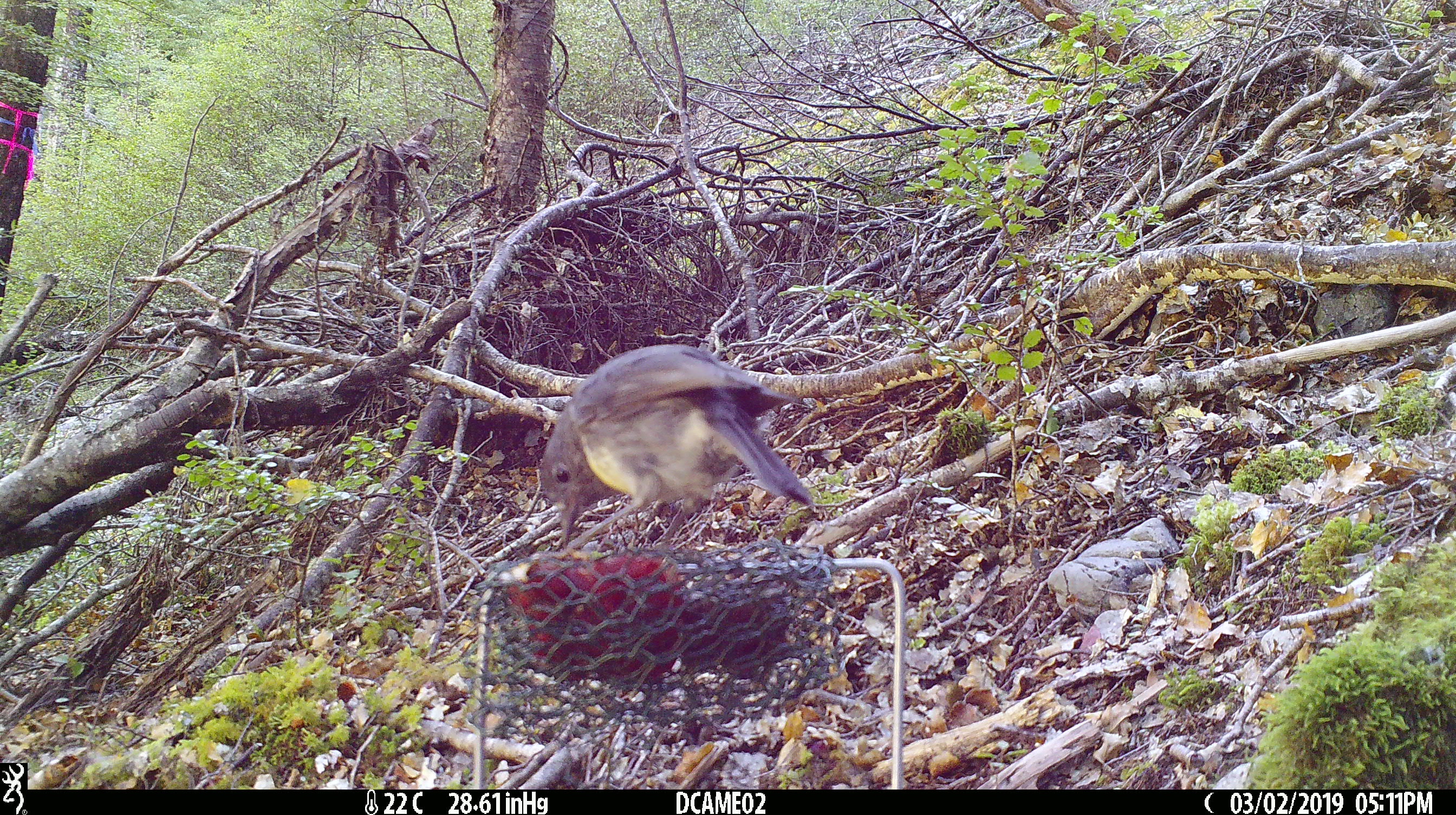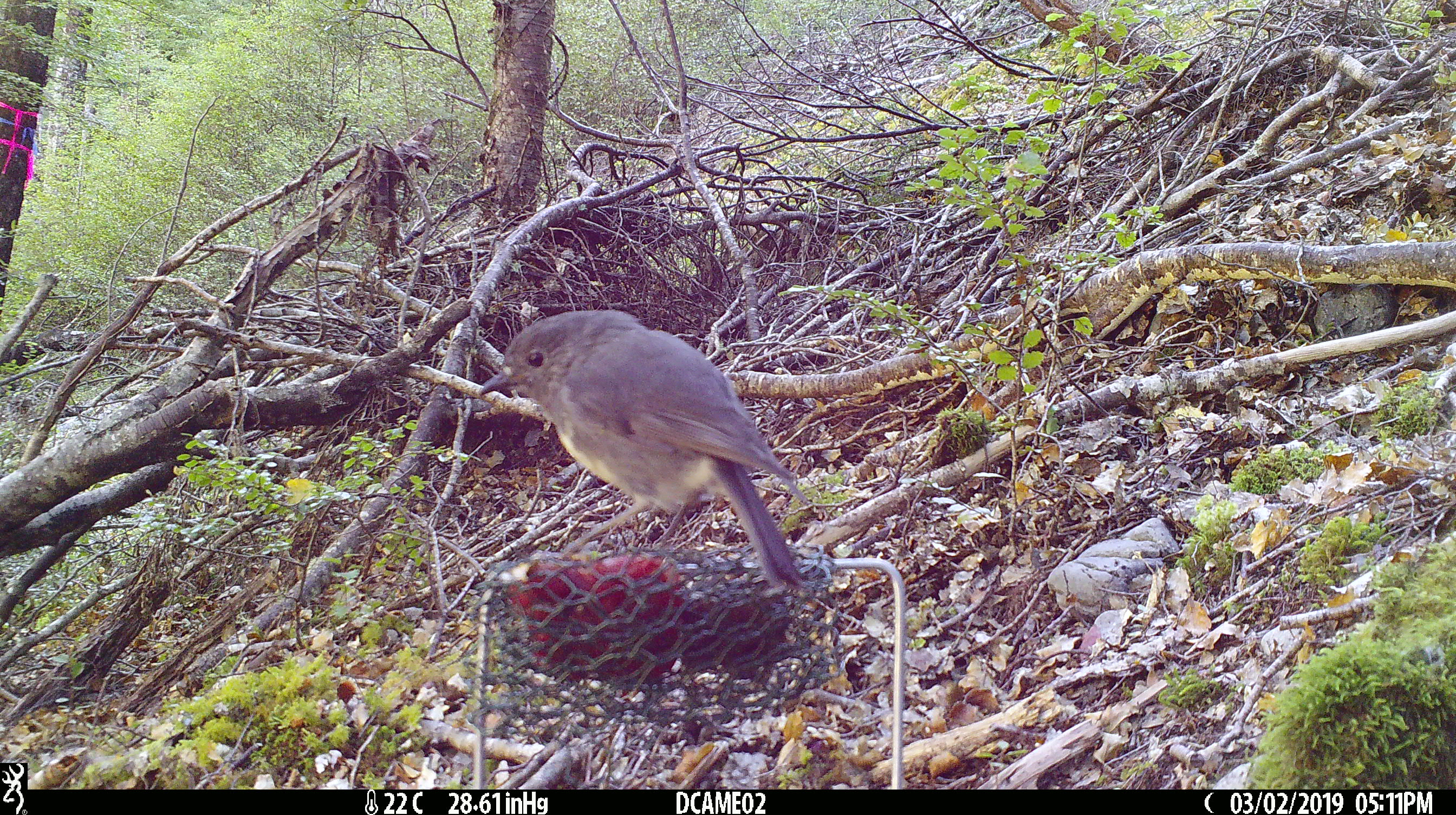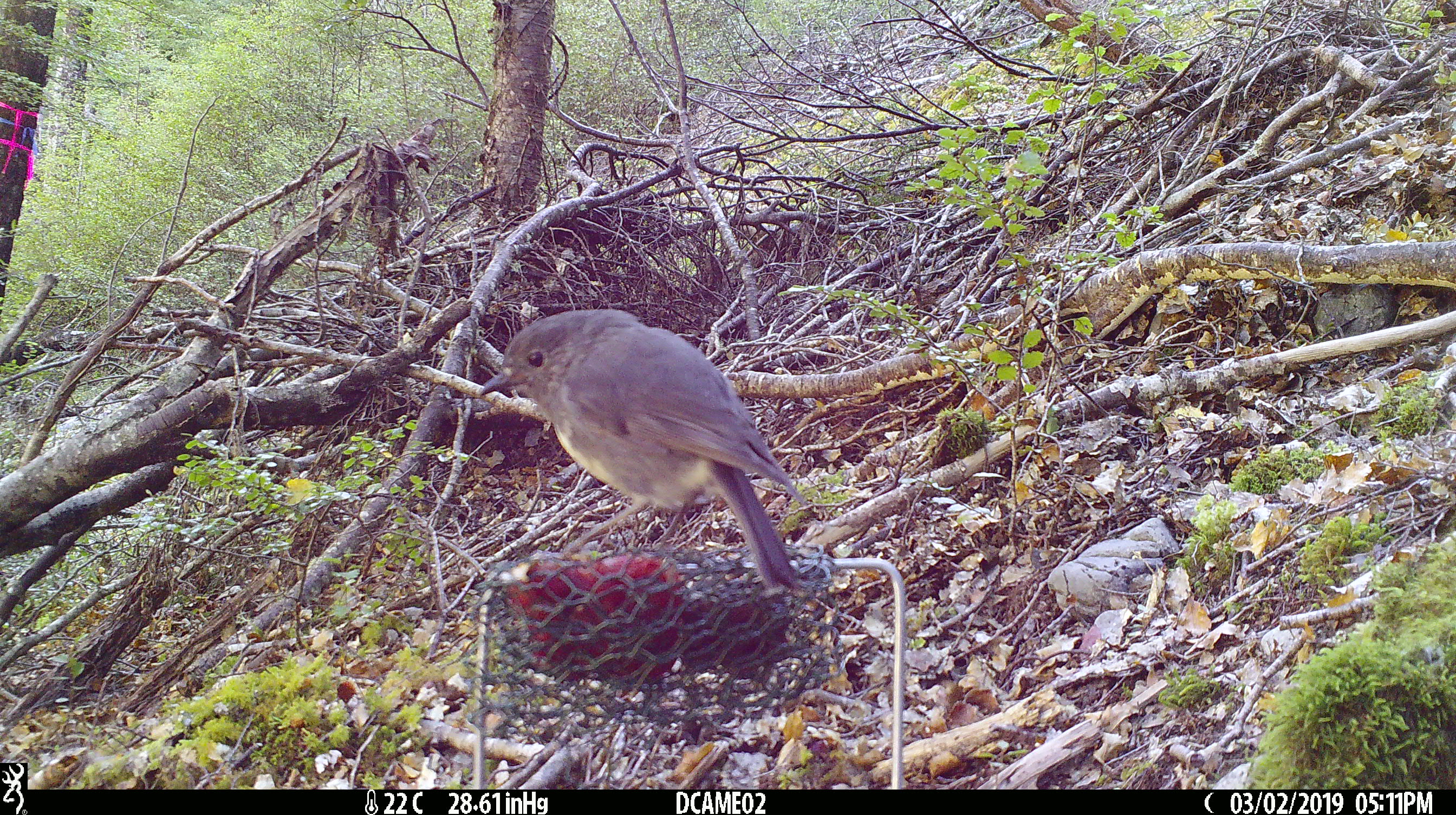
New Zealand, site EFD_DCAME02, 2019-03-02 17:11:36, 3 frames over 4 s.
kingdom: Animalia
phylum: Chordata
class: Aves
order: Passeriformes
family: Petroicidae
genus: Petroica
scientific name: Petroica australis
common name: new zealand robin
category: robin